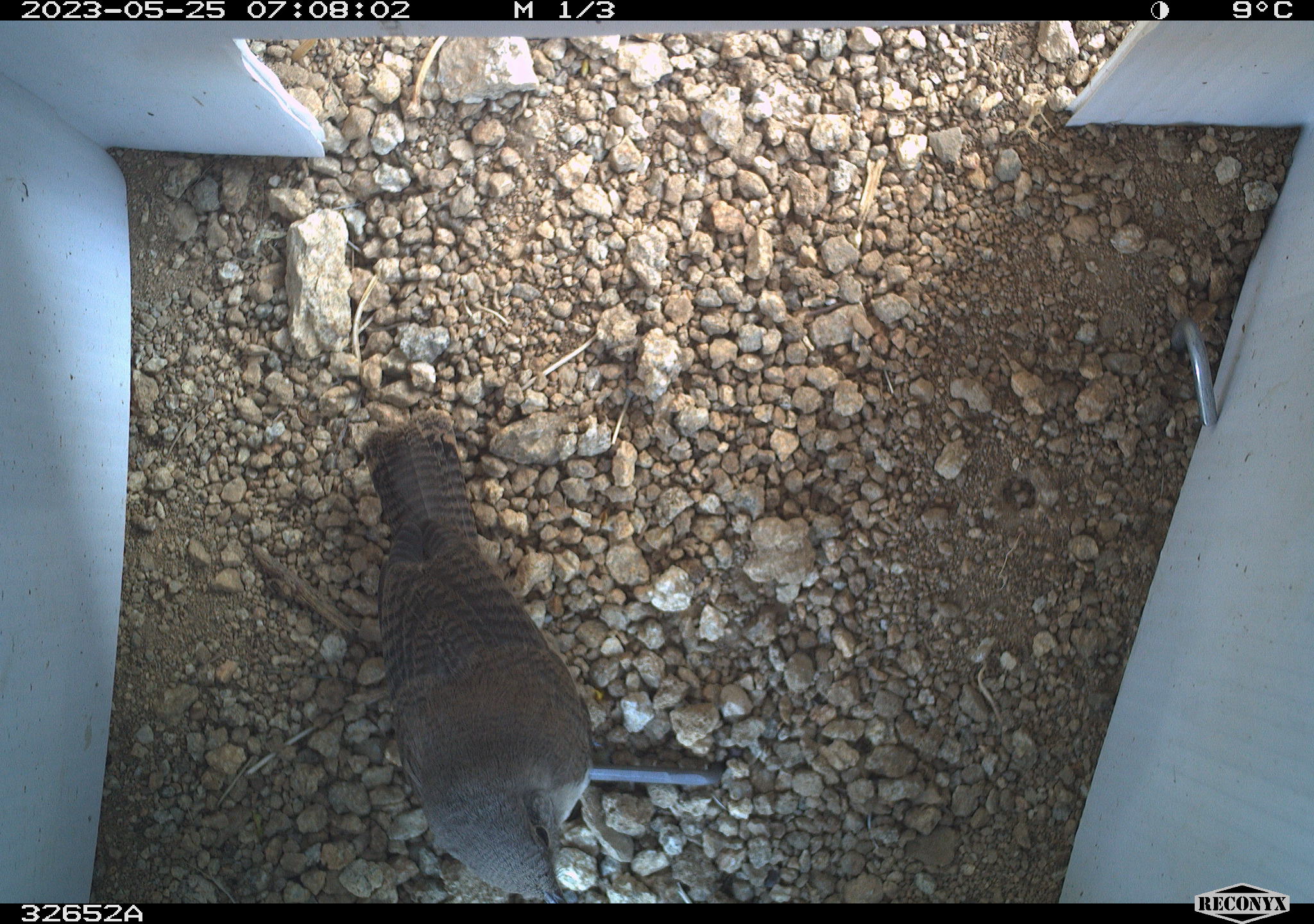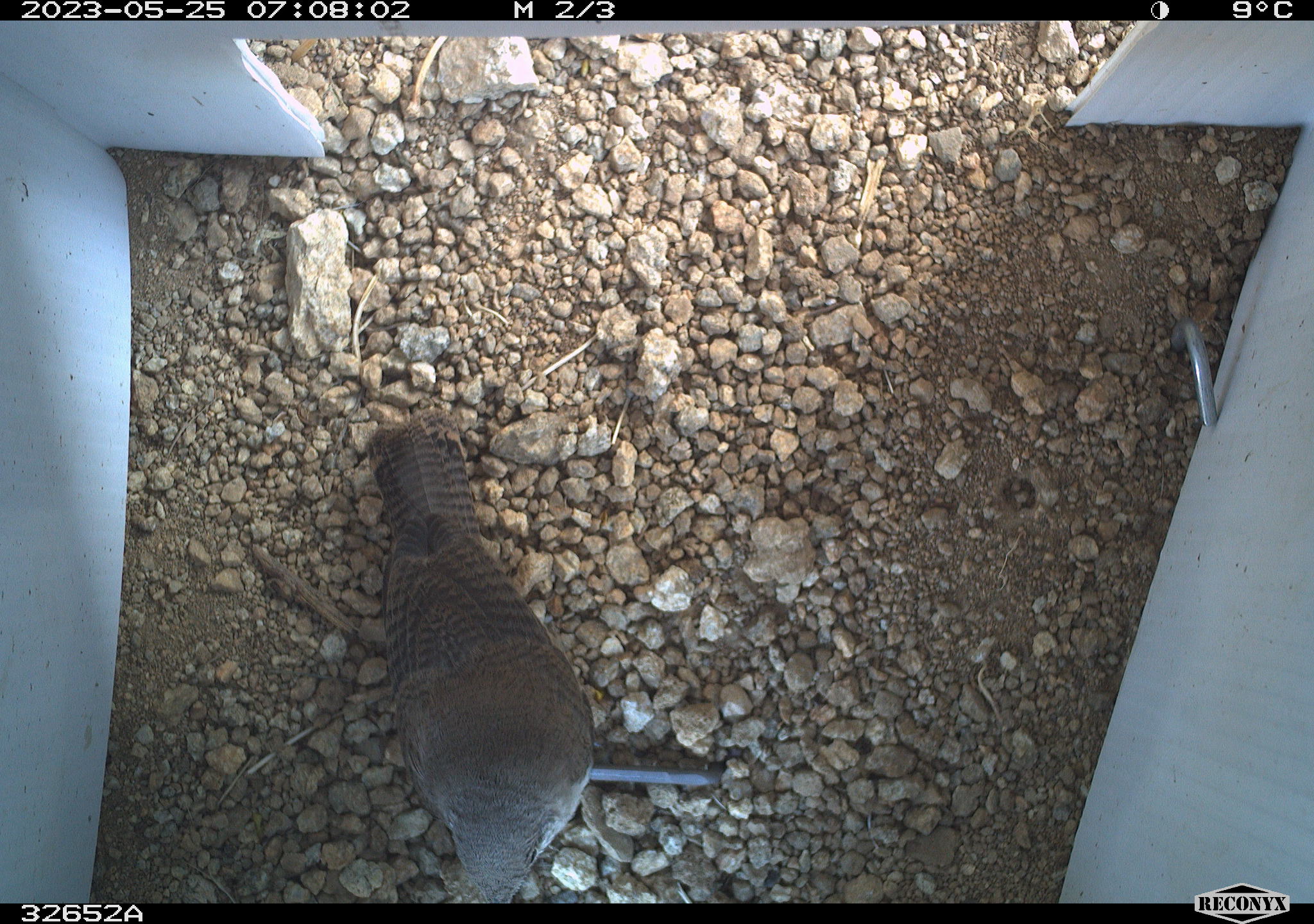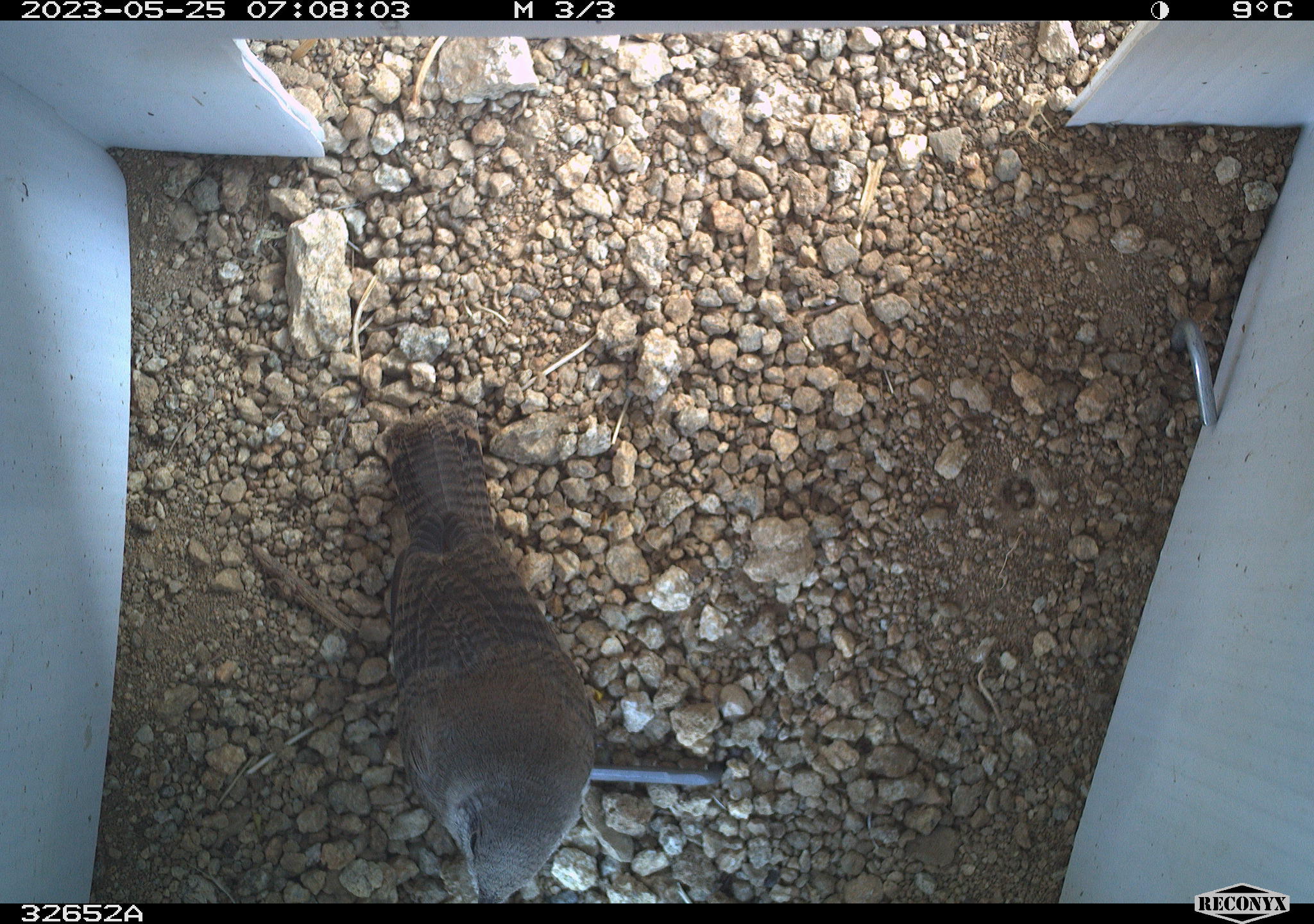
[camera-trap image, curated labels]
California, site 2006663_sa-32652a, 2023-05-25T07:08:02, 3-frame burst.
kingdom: Animalia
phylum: Chordata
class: Aves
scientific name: Aves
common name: bird